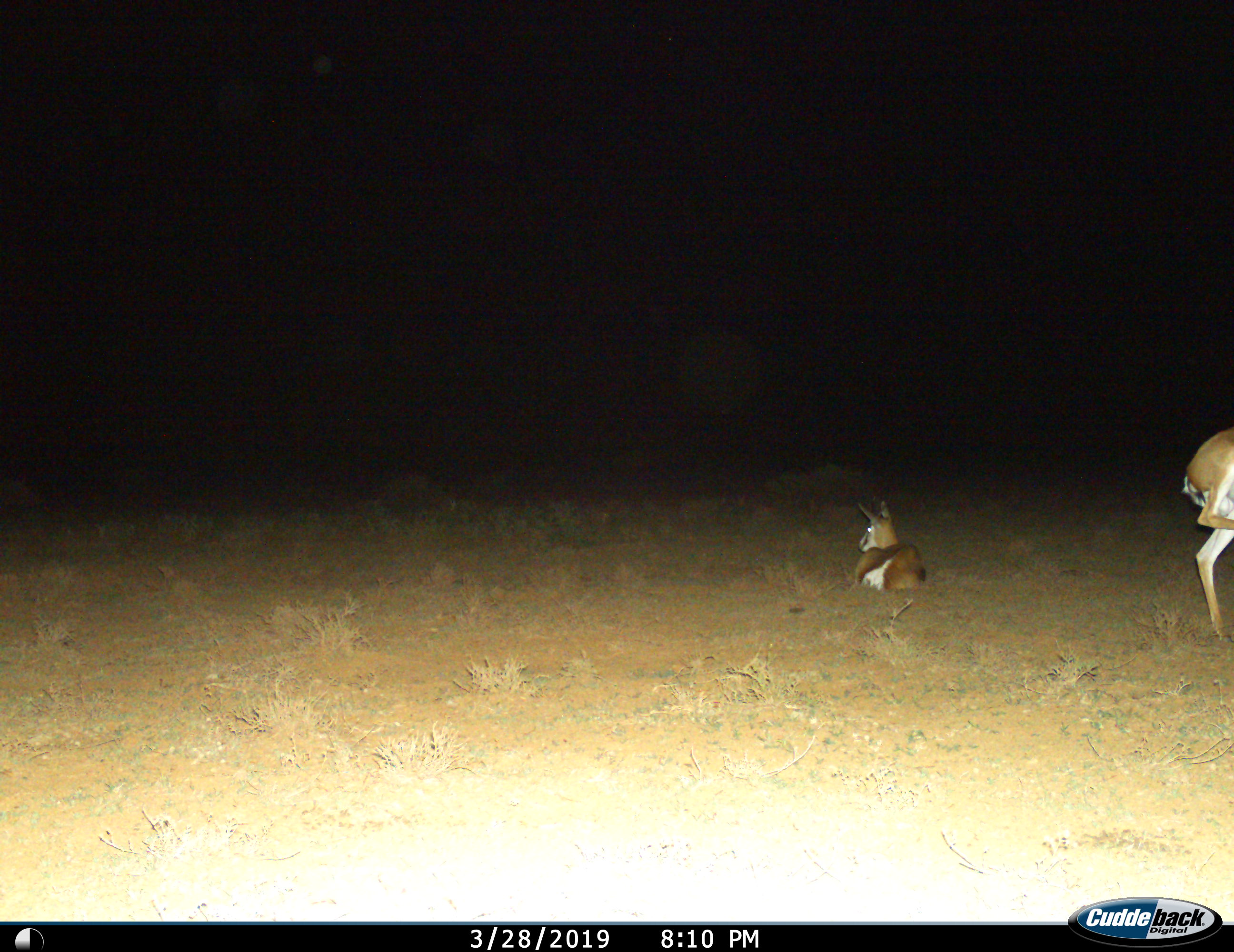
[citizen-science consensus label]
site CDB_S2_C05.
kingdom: Animalia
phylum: Chordata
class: Mammalia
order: Artiodactyla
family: Bovidae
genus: Antidorcas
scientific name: Antidorcas marsupialis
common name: springbok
Springbok (Antidorcas marsupialis), count 2. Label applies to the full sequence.